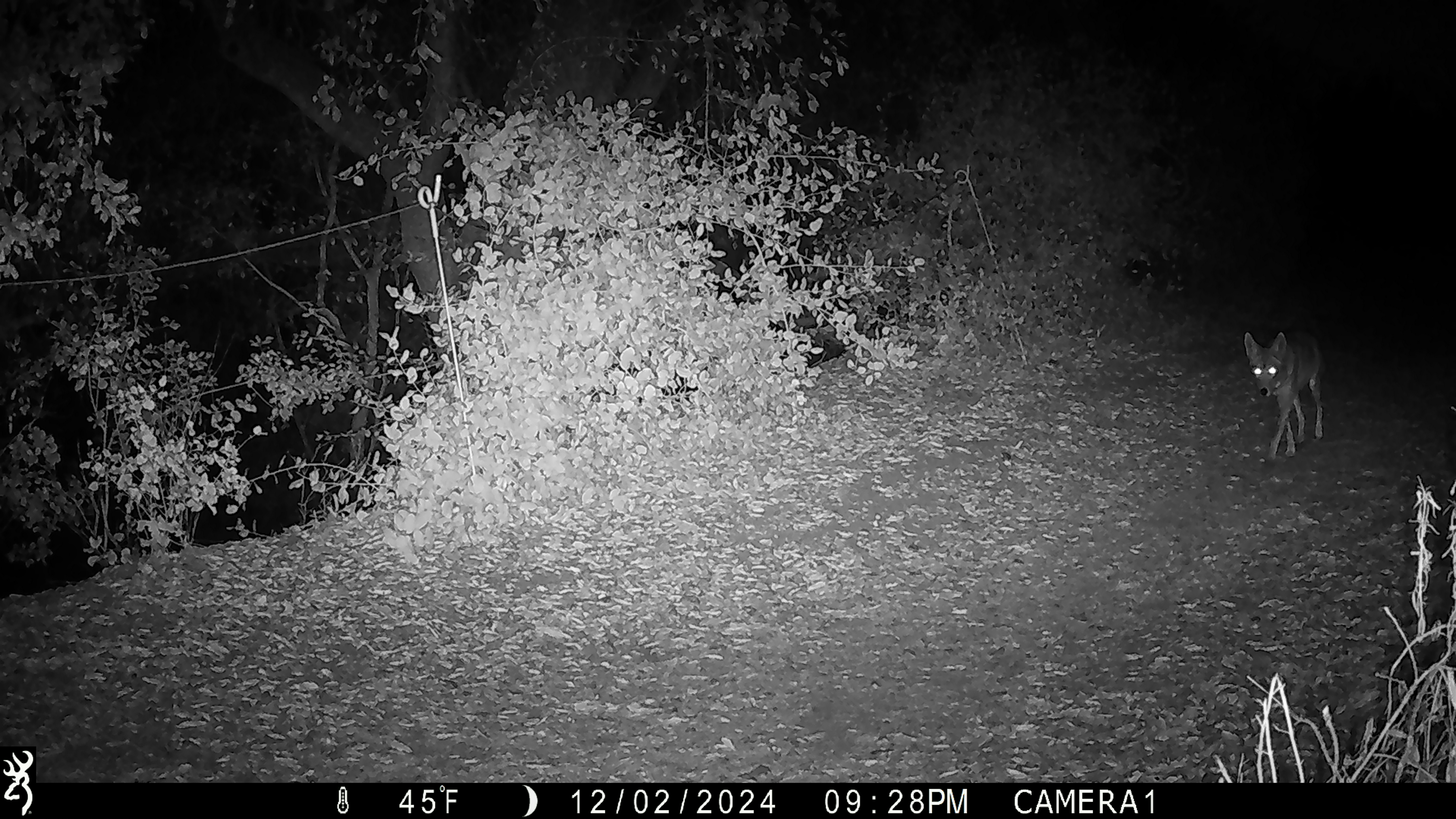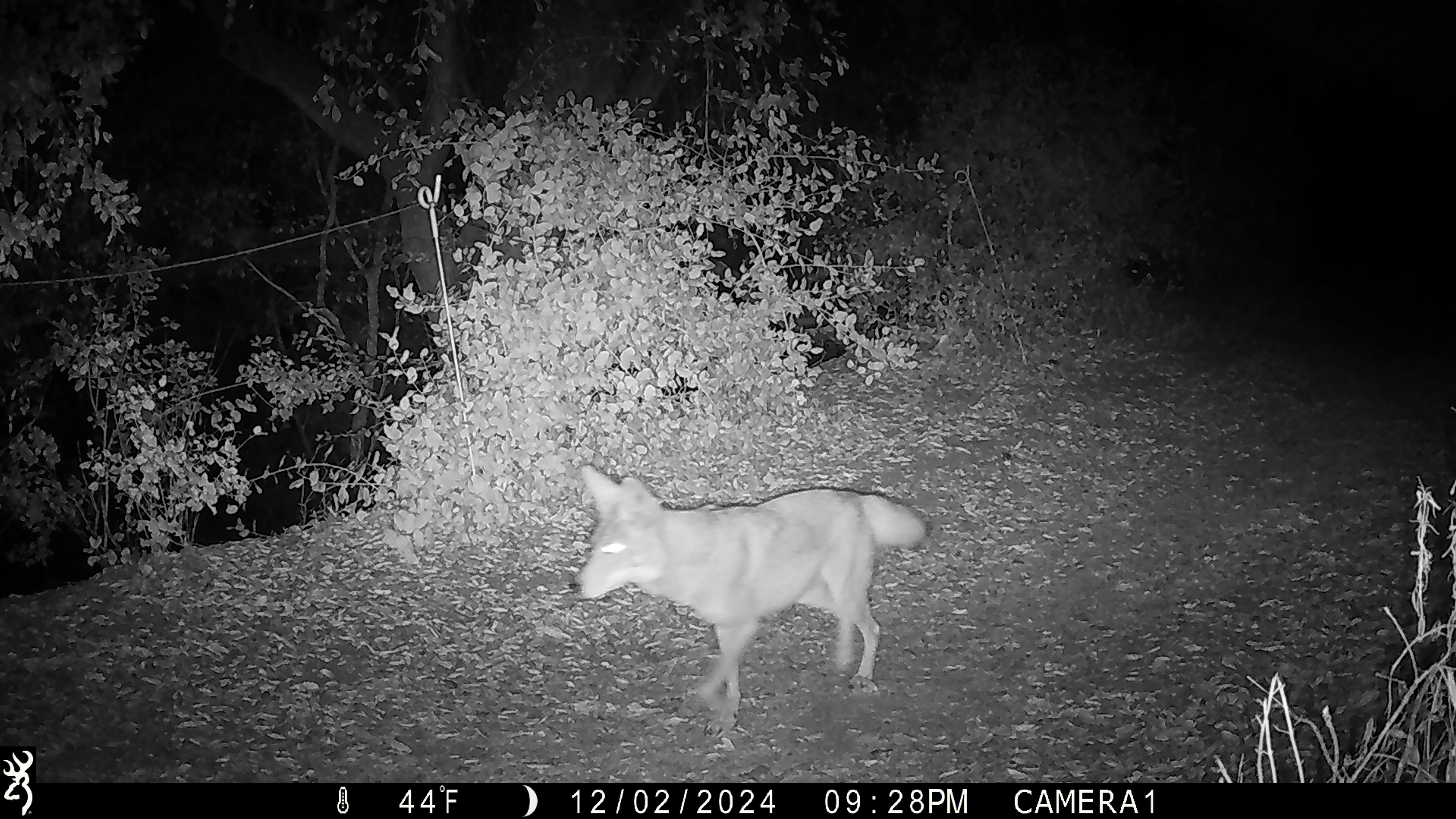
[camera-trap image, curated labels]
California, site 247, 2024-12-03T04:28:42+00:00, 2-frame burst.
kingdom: Animalia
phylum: Chordata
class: Mammalia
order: Carnivora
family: Canidae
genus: Canis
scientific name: Canis latrans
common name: coyote